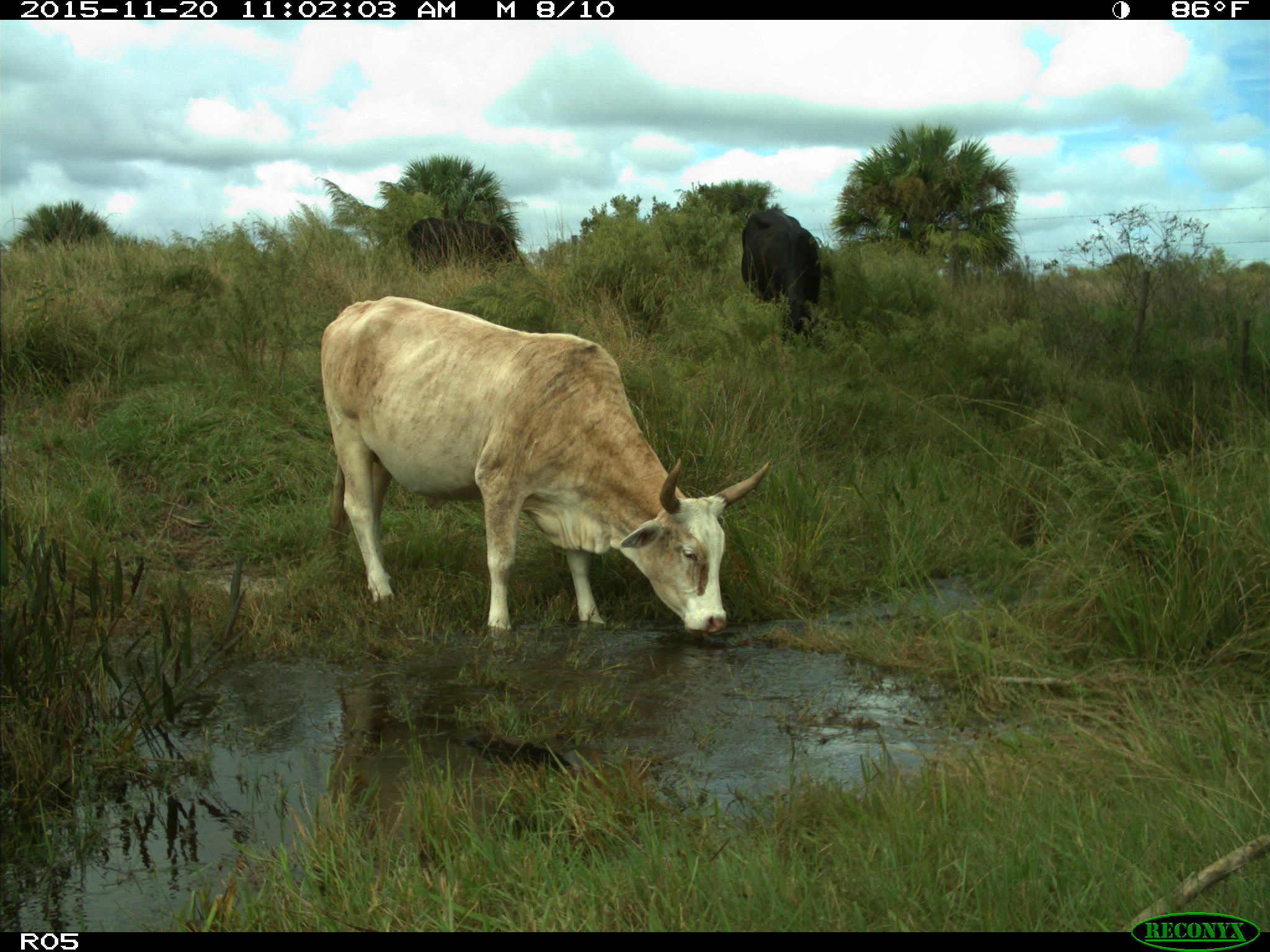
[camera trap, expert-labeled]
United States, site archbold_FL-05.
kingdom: Animalia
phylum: Chordata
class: Mammalia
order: Artiodactyla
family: Bovidae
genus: Bos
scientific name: Bos taurus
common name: domestic cow